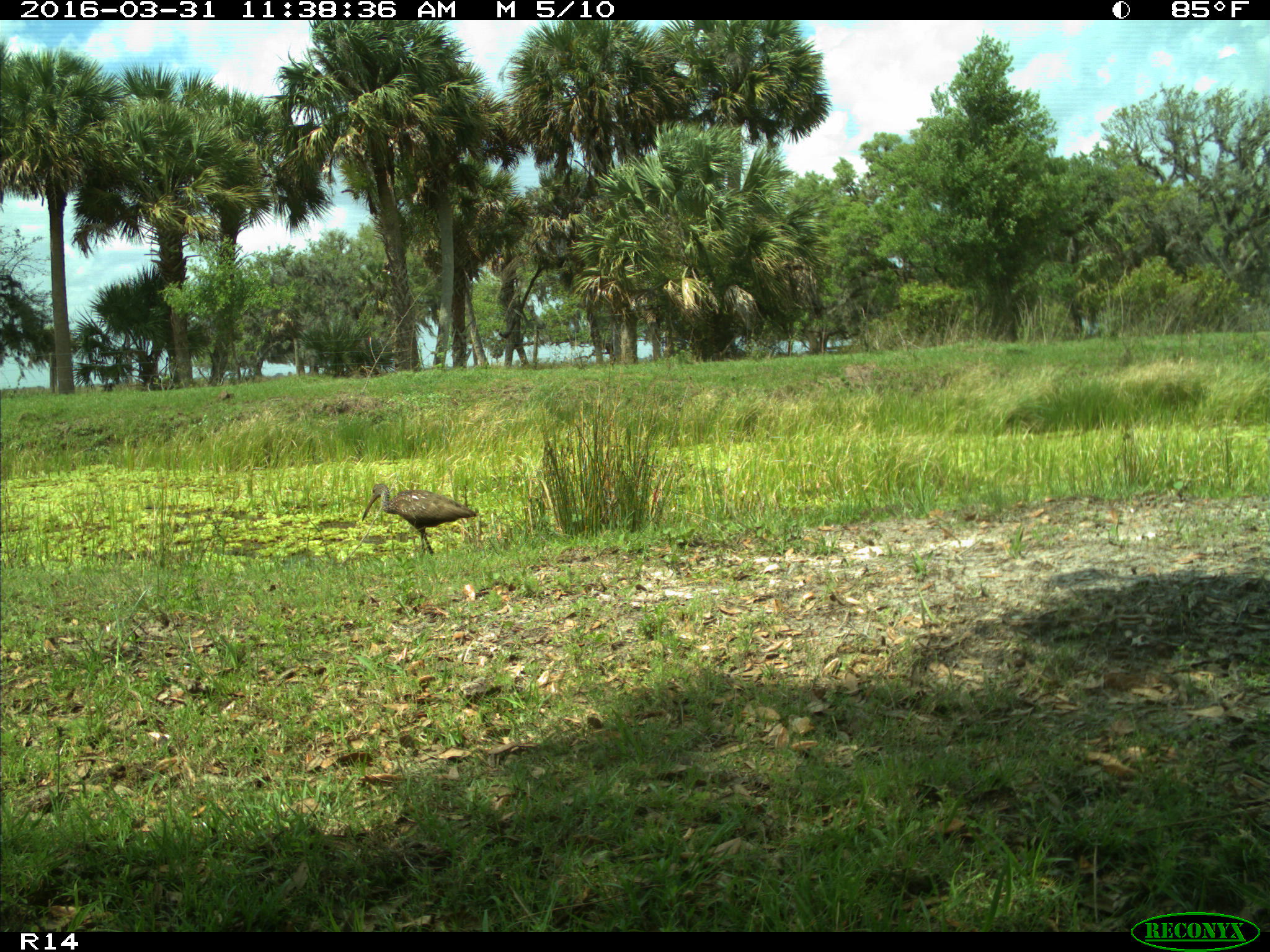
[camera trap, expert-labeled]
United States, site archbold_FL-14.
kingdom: Animalia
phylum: Chordata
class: Aves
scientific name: Aves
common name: birds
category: unidentified bird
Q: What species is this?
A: Unidentified bird (birds) (Aves).